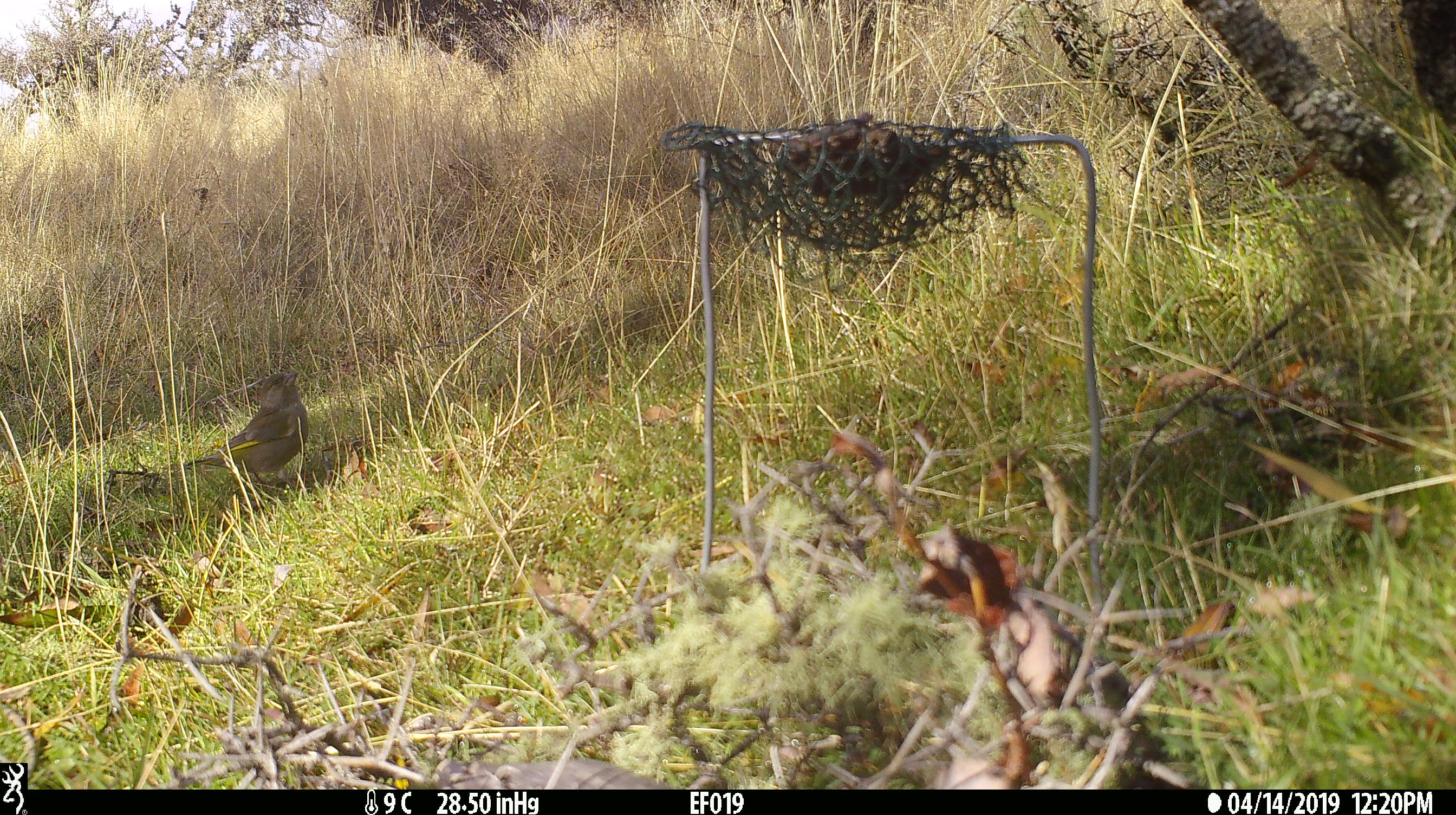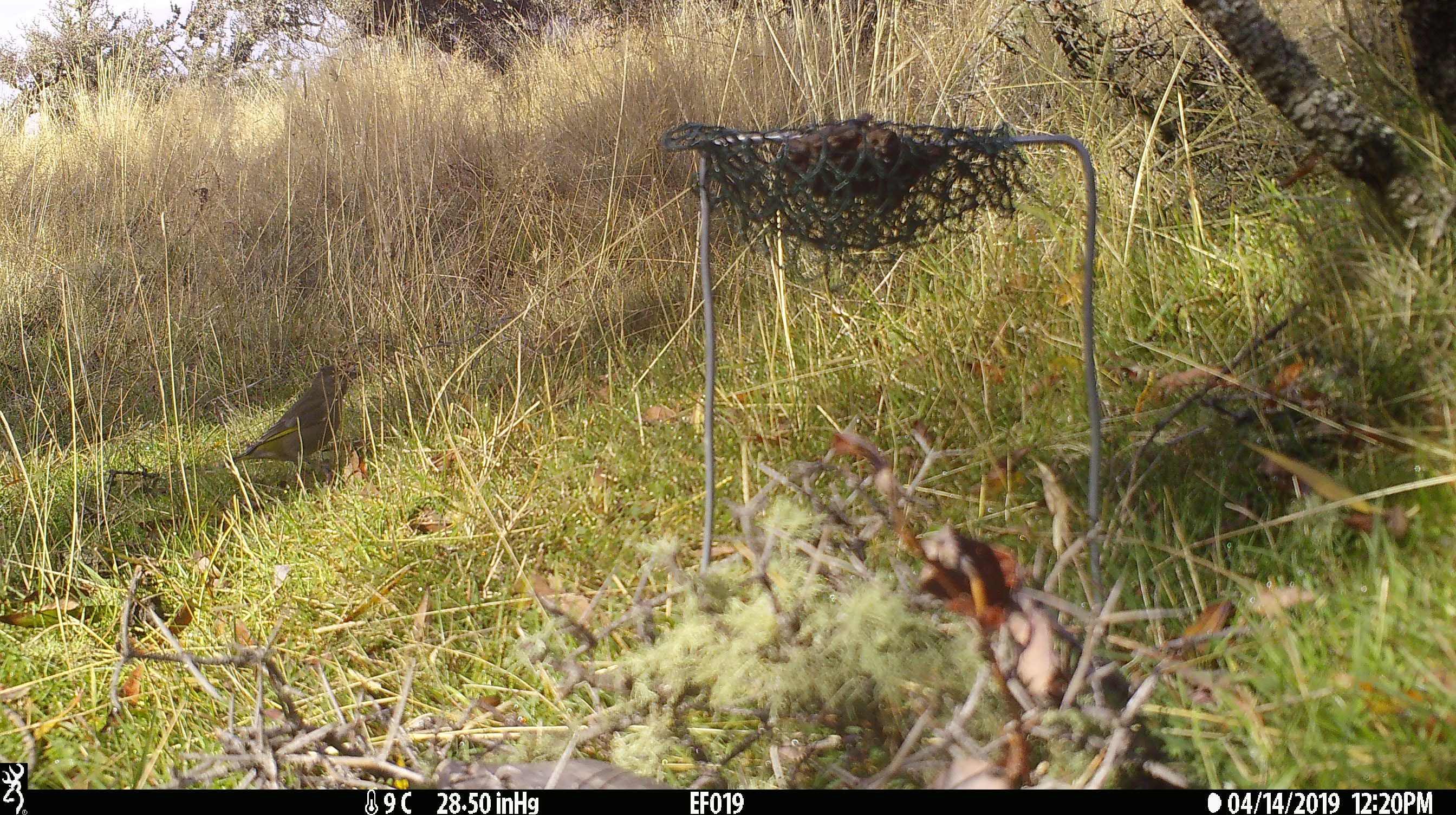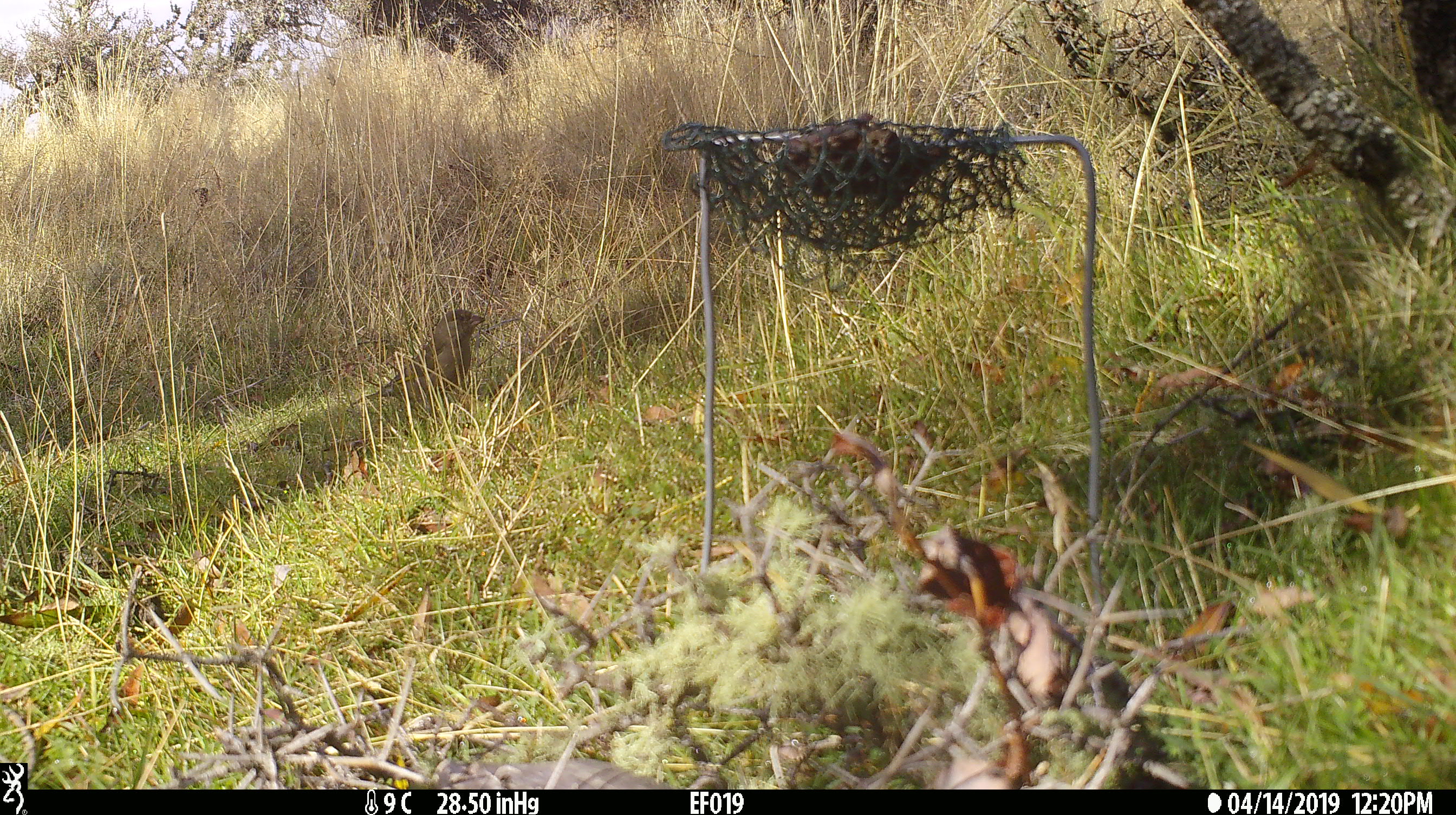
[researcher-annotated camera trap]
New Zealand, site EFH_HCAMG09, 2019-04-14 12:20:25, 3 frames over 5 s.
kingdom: Animalia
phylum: Chordata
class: Aves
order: Passeriformes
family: Fringillidae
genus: Chloris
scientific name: Chloris chloris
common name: greenfinch